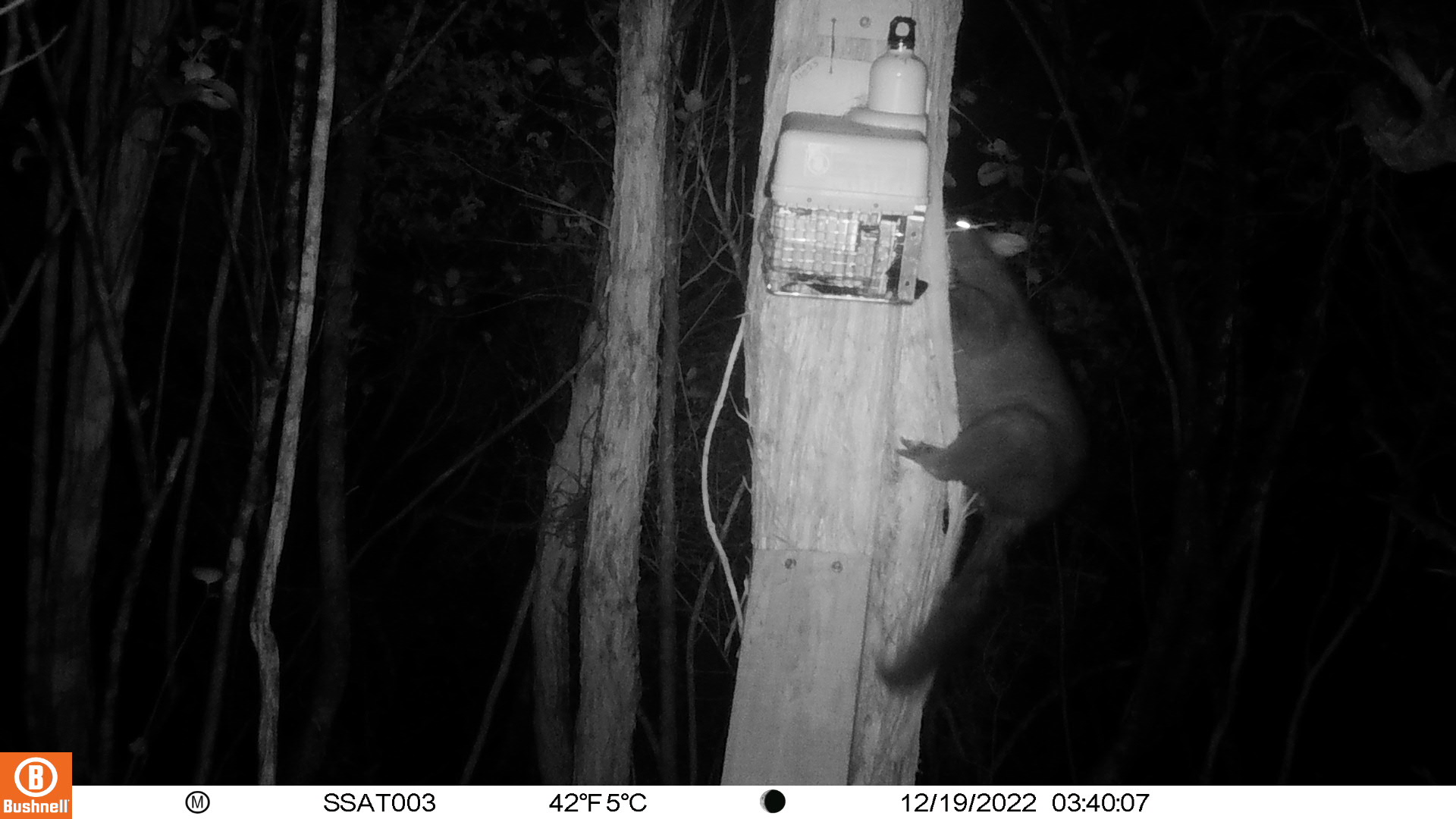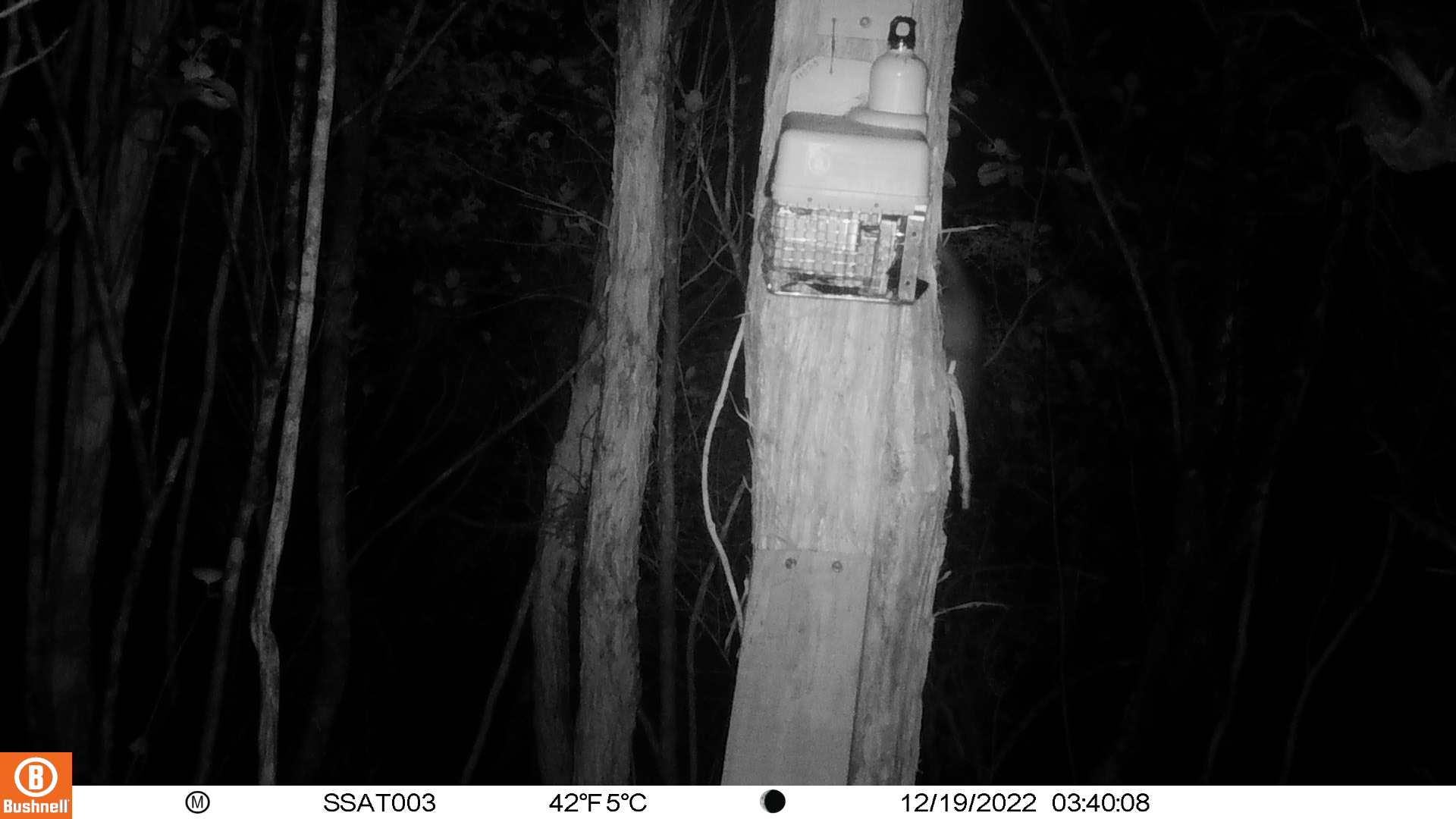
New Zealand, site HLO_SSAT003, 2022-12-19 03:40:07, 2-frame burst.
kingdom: Animalia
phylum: Chordata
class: Mammalia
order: Diprotodontia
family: Phalangeridae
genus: Trichosurus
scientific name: Trichosurus vulpecula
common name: common brushtail possum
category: possum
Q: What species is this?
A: Possum (common brushtail possum) (Trichosurus vulpecula).